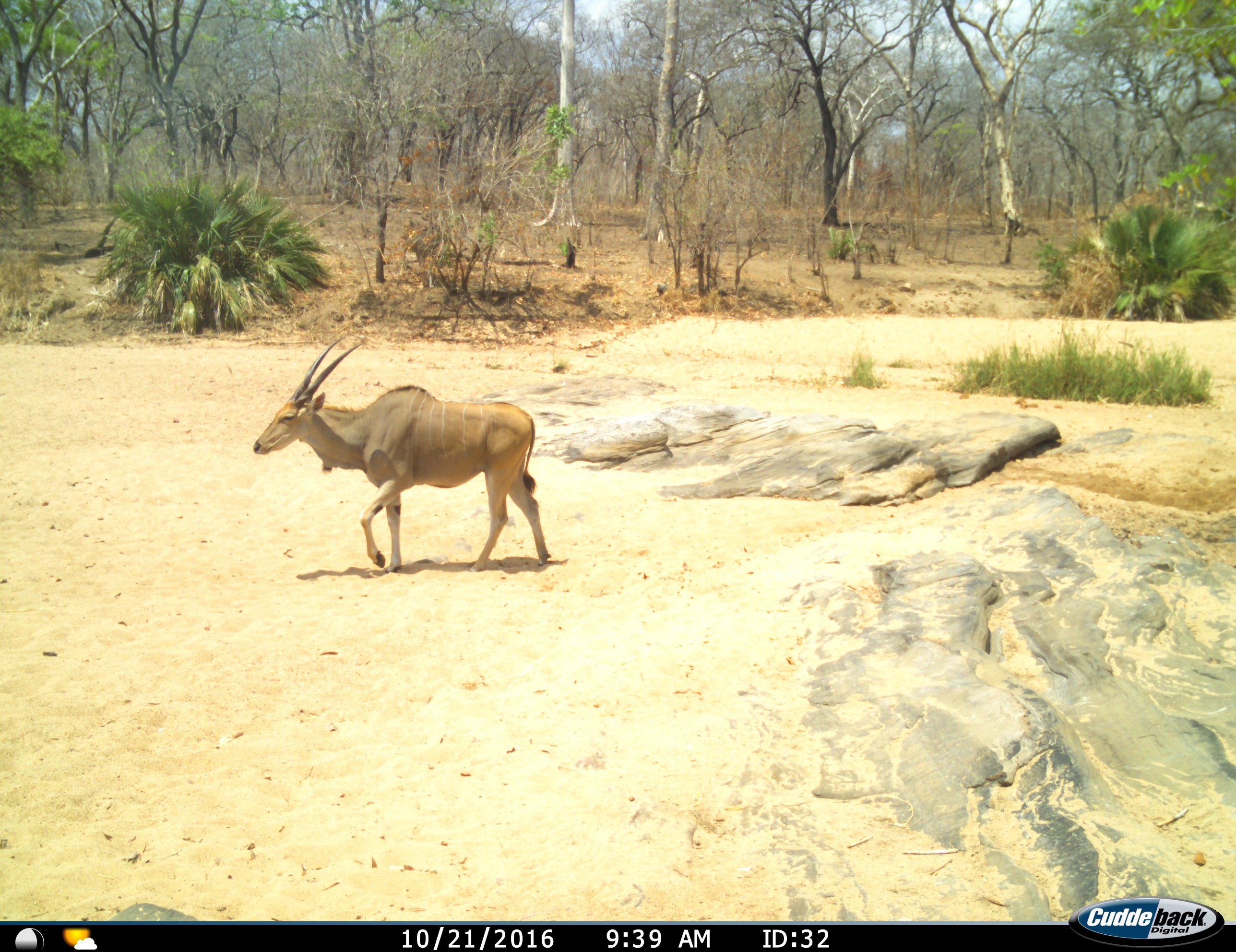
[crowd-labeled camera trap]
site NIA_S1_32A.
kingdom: Animalia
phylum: Chordata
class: Mammalia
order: Artiodactyla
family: Bovidae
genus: Tragelaphus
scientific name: Tragelaphus oryx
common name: eland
Eland (Tragelaphus oryx), count 1. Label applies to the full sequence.